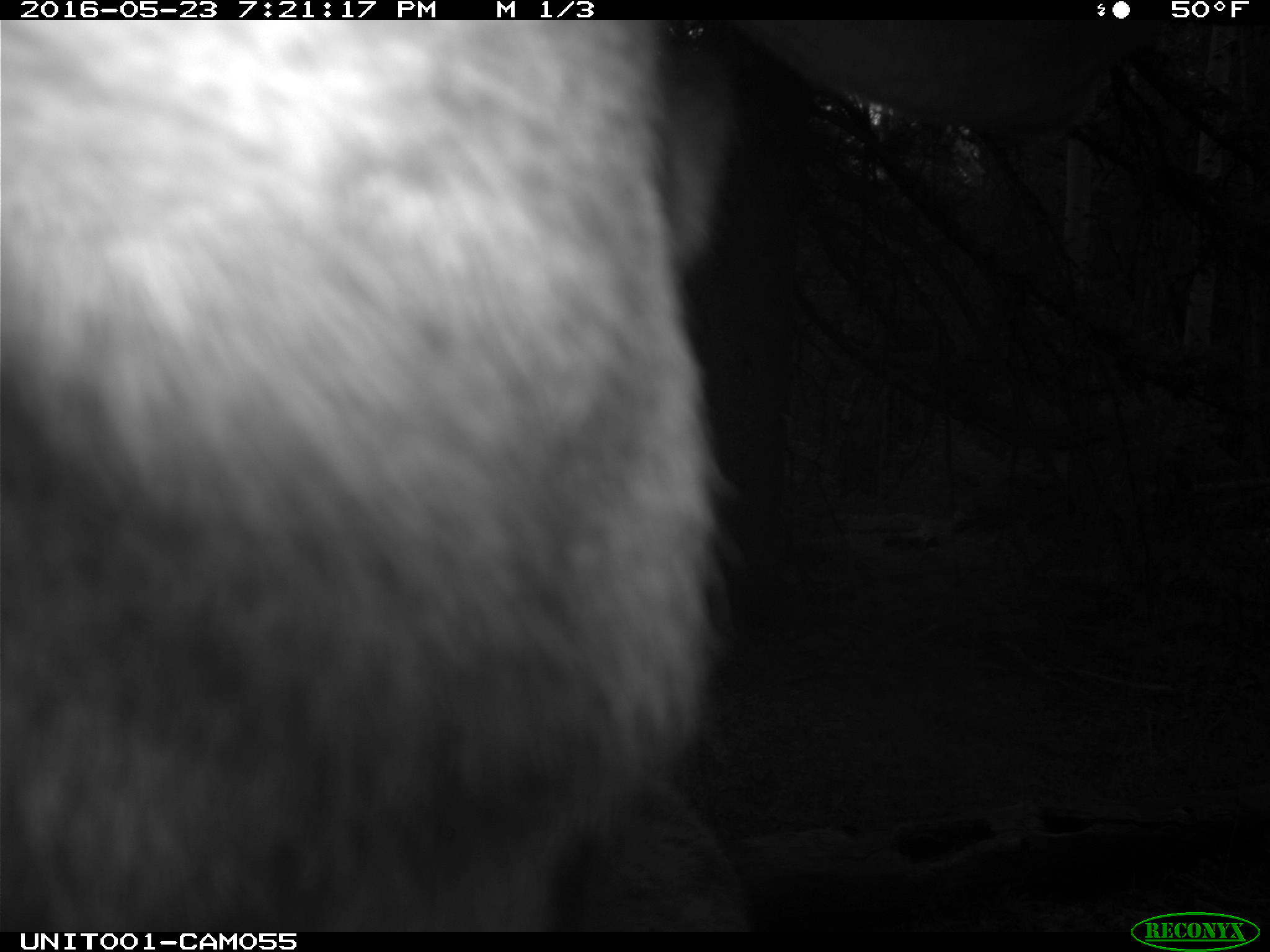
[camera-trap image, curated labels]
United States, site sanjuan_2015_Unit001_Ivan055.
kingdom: Animalia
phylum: Chordata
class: Mammalia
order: Artiodactyla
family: Cervidae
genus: Cervus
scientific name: Cervus elaphus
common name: red deer